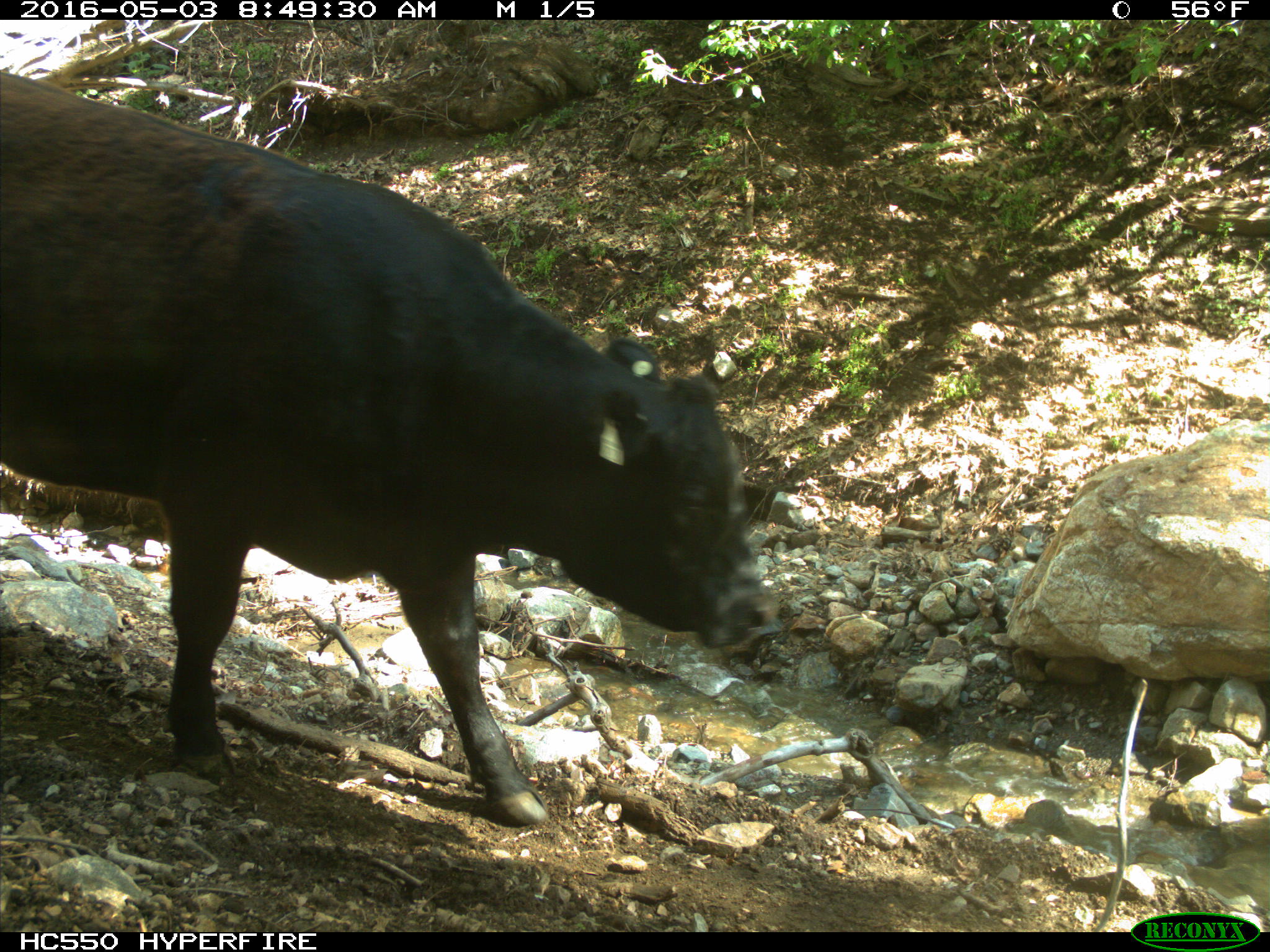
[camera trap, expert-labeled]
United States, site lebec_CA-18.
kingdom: Animalia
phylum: Chordata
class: Mammalia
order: Artiodactyla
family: Bovidae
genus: Bos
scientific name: Bos taurus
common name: domestic cow